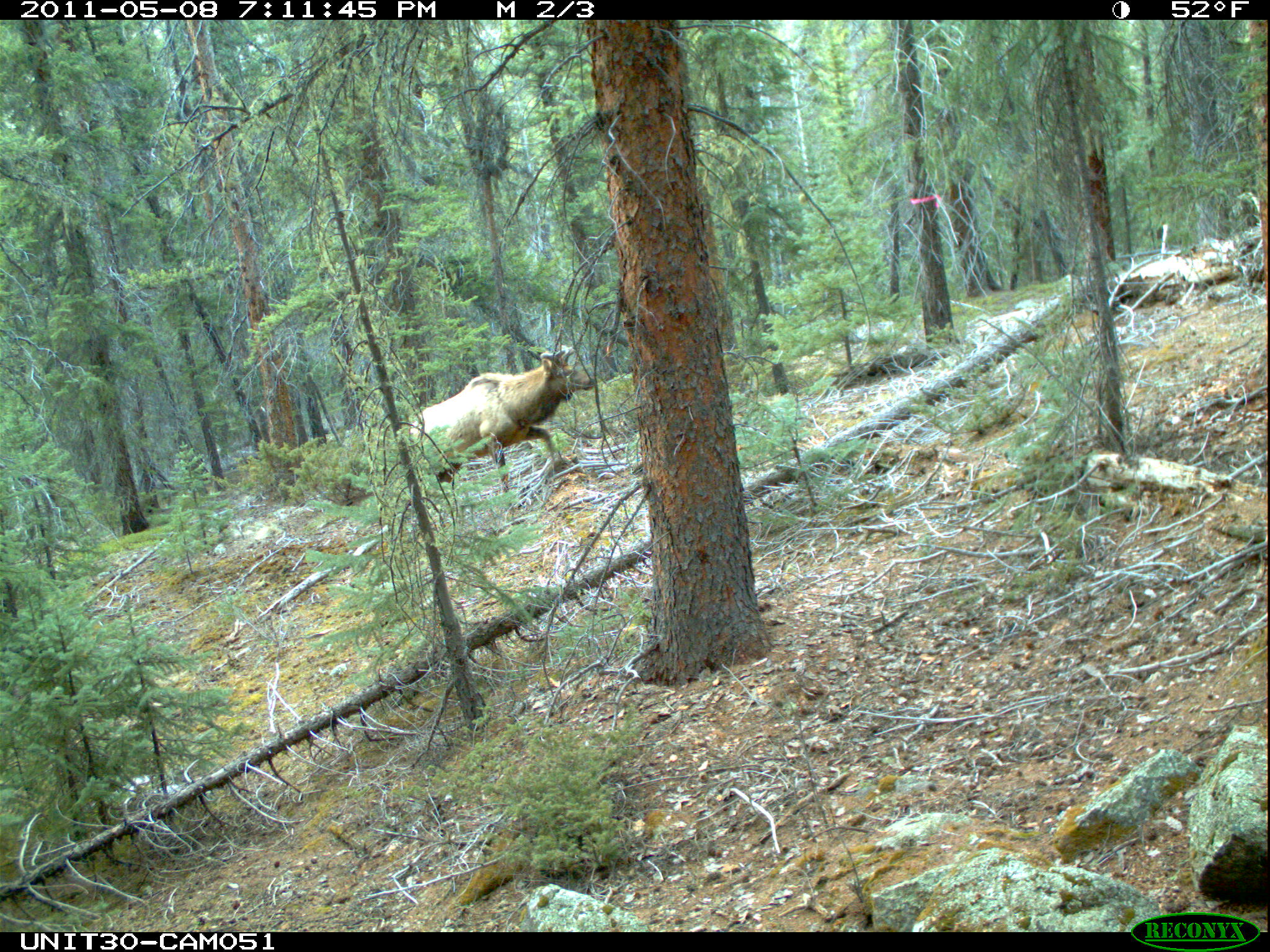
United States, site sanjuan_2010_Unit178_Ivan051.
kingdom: Animalia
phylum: Chordata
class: Mammalia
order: Artiodactyla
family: Cervidae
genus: Cervus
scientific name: Cervus elaphus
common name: red deer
Cervus elaphus (red deer).